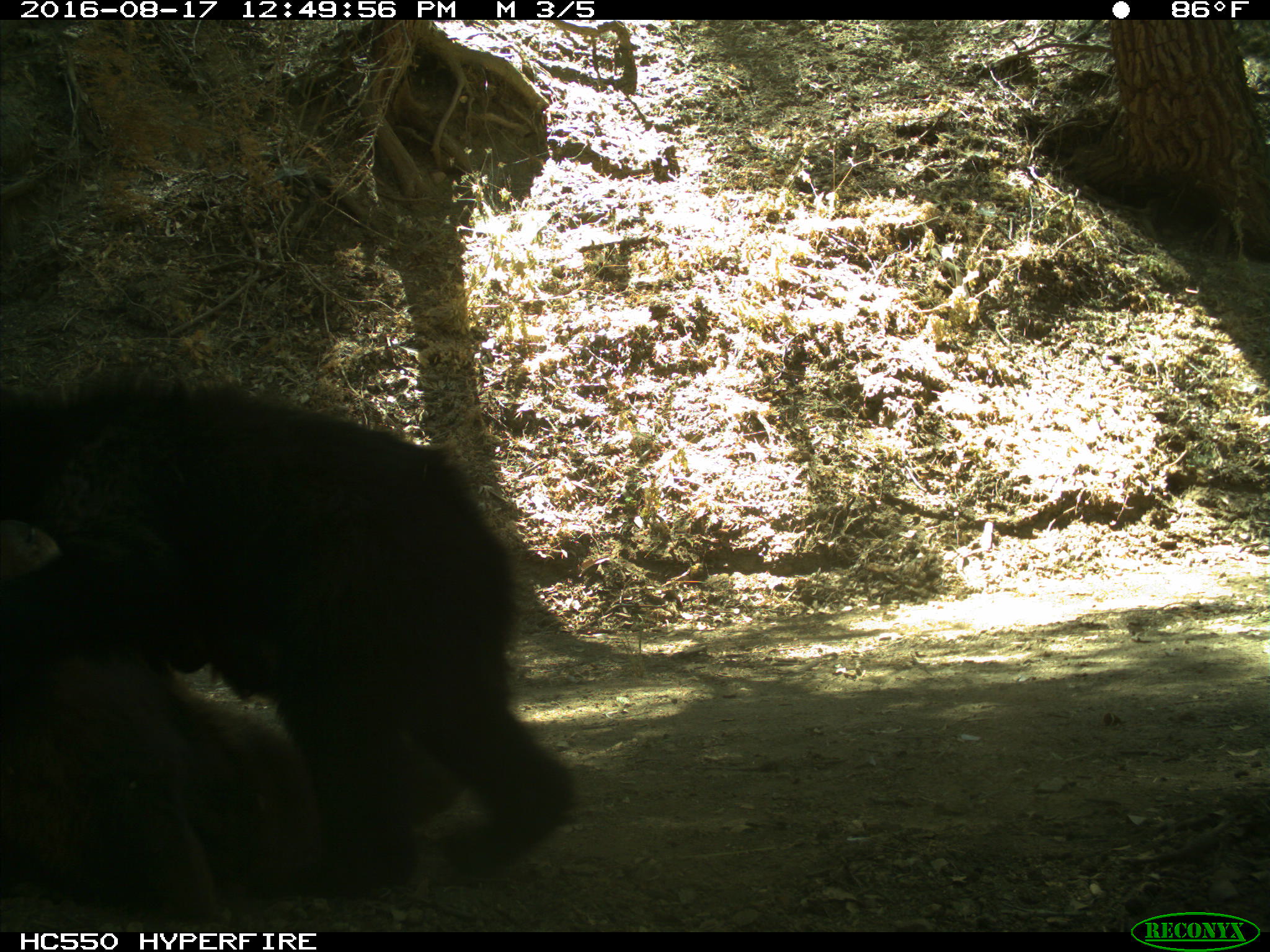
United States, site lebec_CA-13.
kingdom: Animalia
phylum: Chordata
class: Mammalia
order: Carnivora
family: Ursidae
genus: Ursus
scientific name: Ursus americanus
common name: american black bear